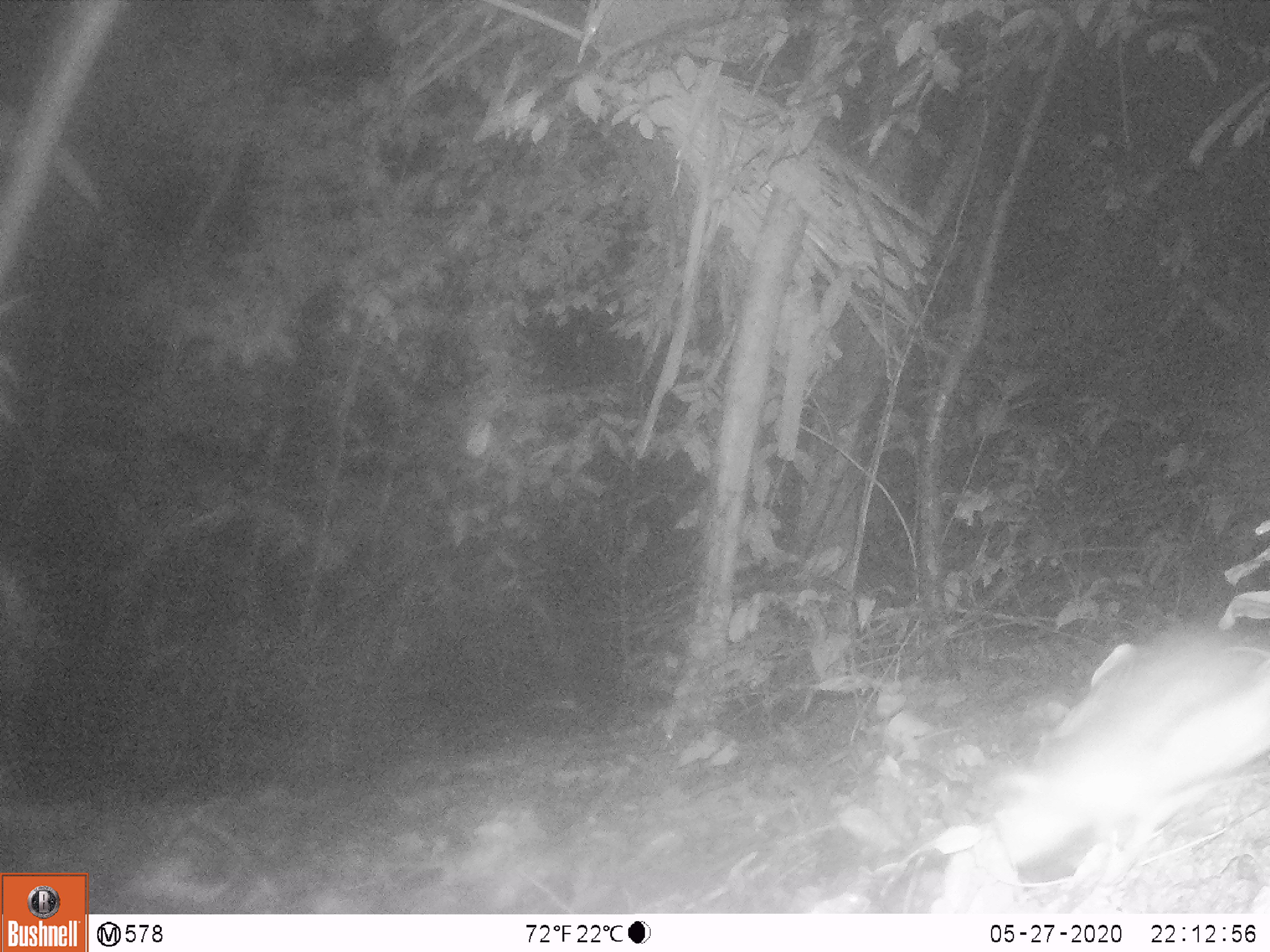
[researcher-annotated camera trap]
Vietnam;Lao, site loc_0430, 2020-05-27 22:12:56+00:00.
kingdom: Animalia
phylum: Chordata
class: Mammalia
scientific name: Mammalia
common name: mammal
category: unidentified small mammal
Unidentified small mammal (mammal) (Mammalia). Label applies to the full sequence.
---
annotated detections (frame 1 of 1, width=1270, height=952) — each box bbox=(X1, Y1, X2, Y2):
unidentified small mammal: bbox=(996, 621, 1270, 888)